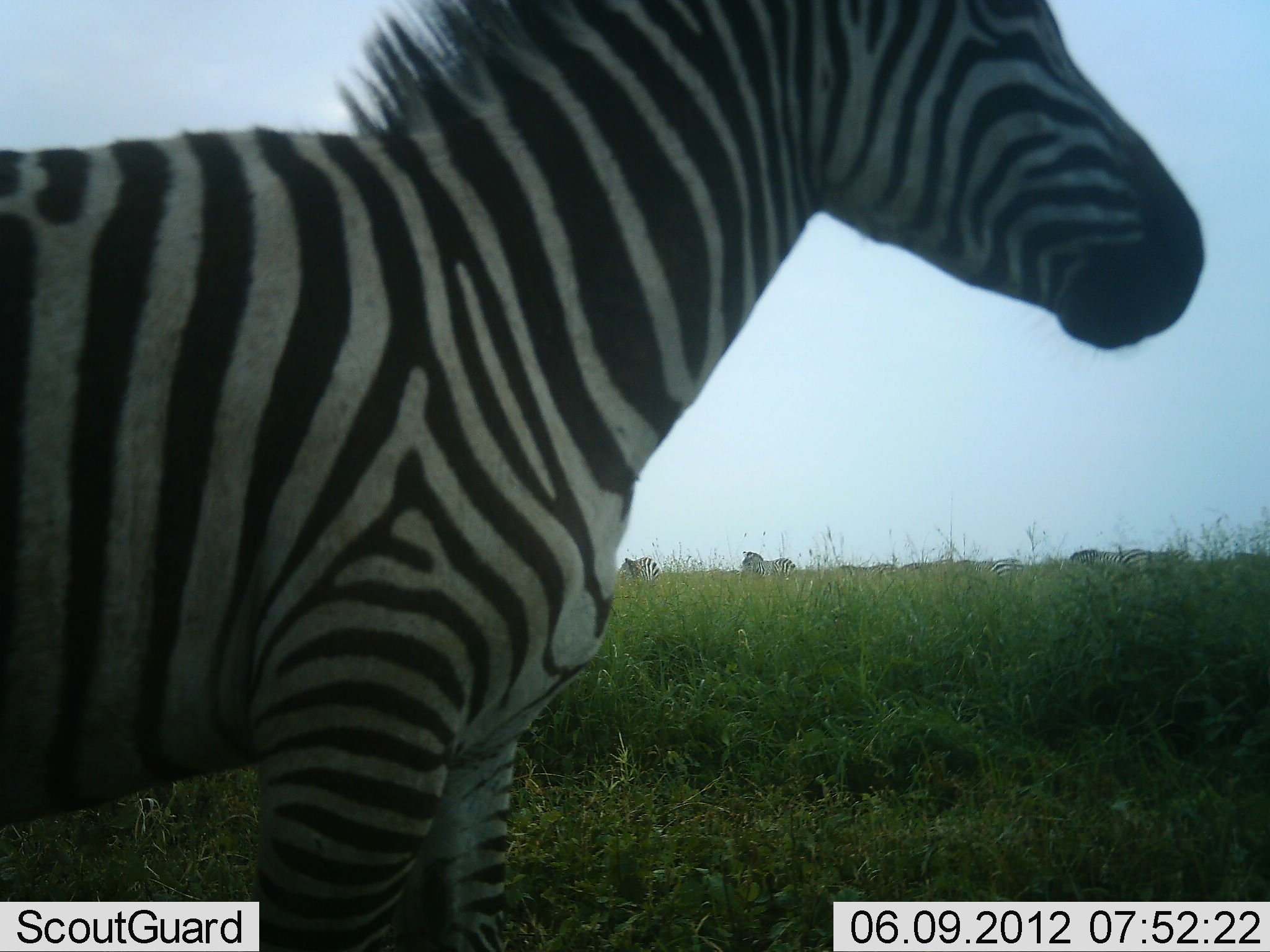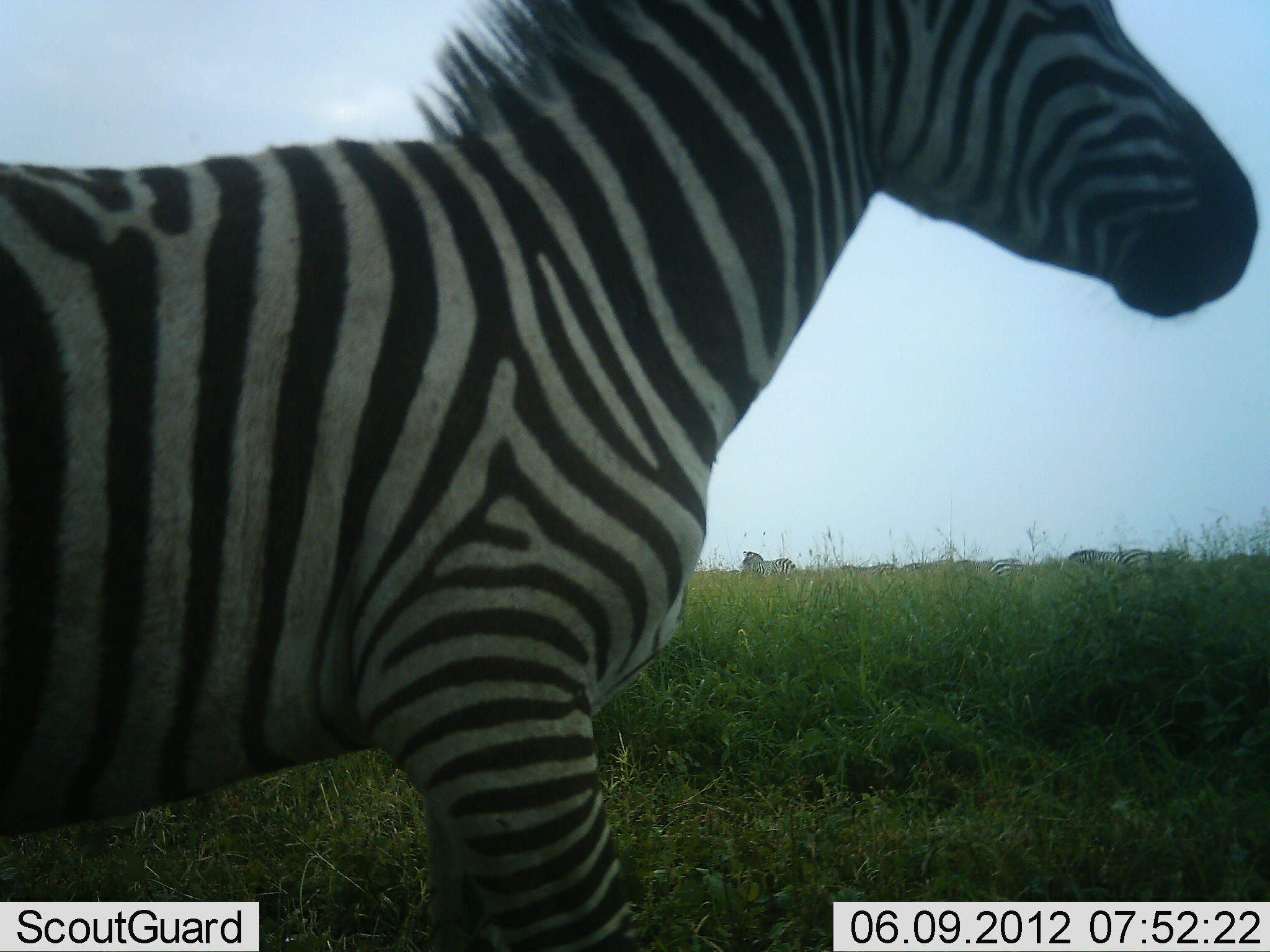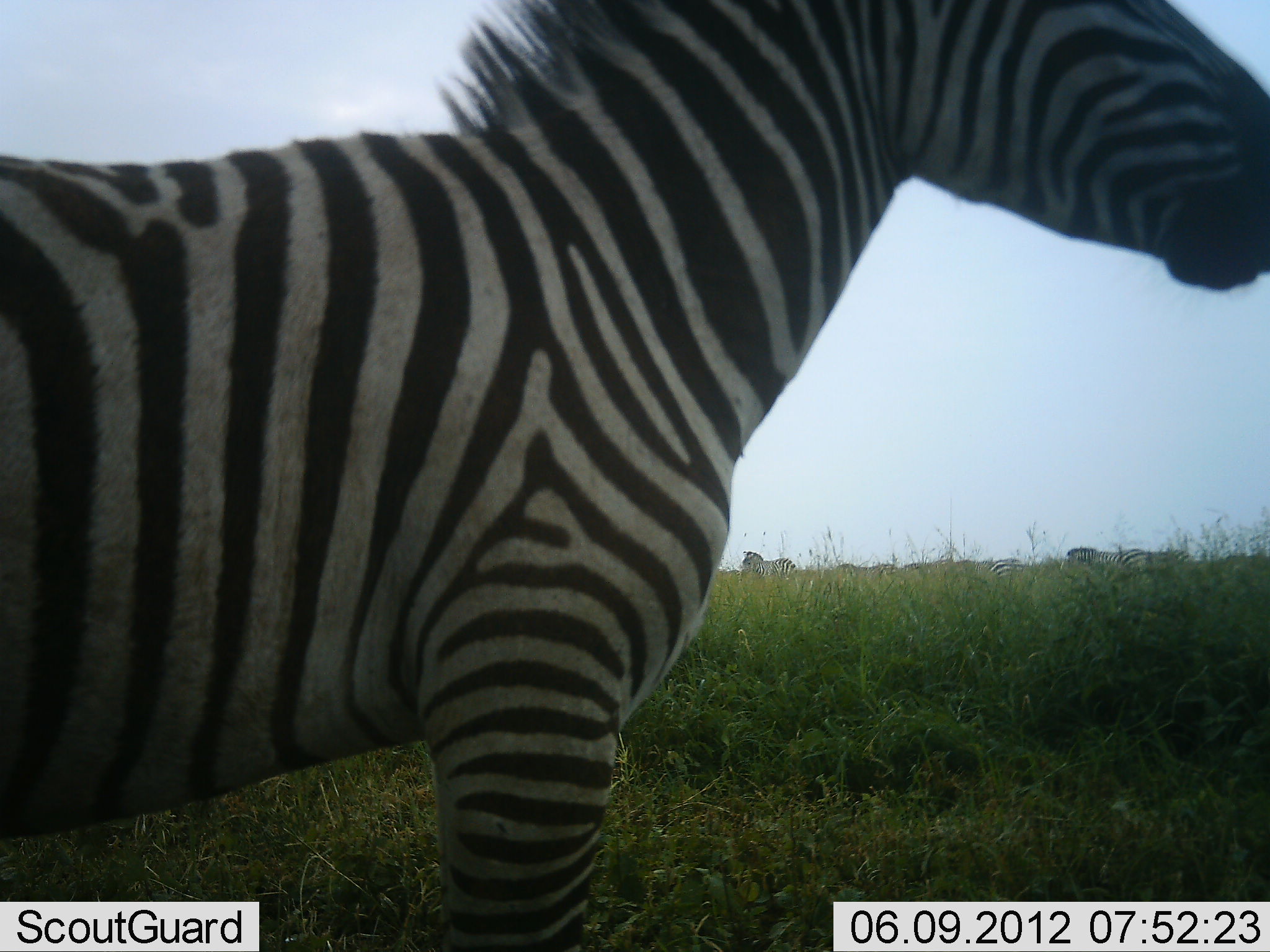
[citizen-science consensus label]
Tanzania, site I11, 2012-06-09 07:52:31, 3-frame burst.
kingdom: Animalia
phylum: Chordata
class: Mammalia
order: Perissodactyla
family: Equidae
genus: Equus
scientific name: Equus quagga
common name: plains zebra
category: zebra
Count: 5.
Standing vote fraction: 60%.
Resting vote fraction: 0%.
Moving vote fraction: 60%.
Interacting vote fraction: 0%.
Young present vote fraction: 0%.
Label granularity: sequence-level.